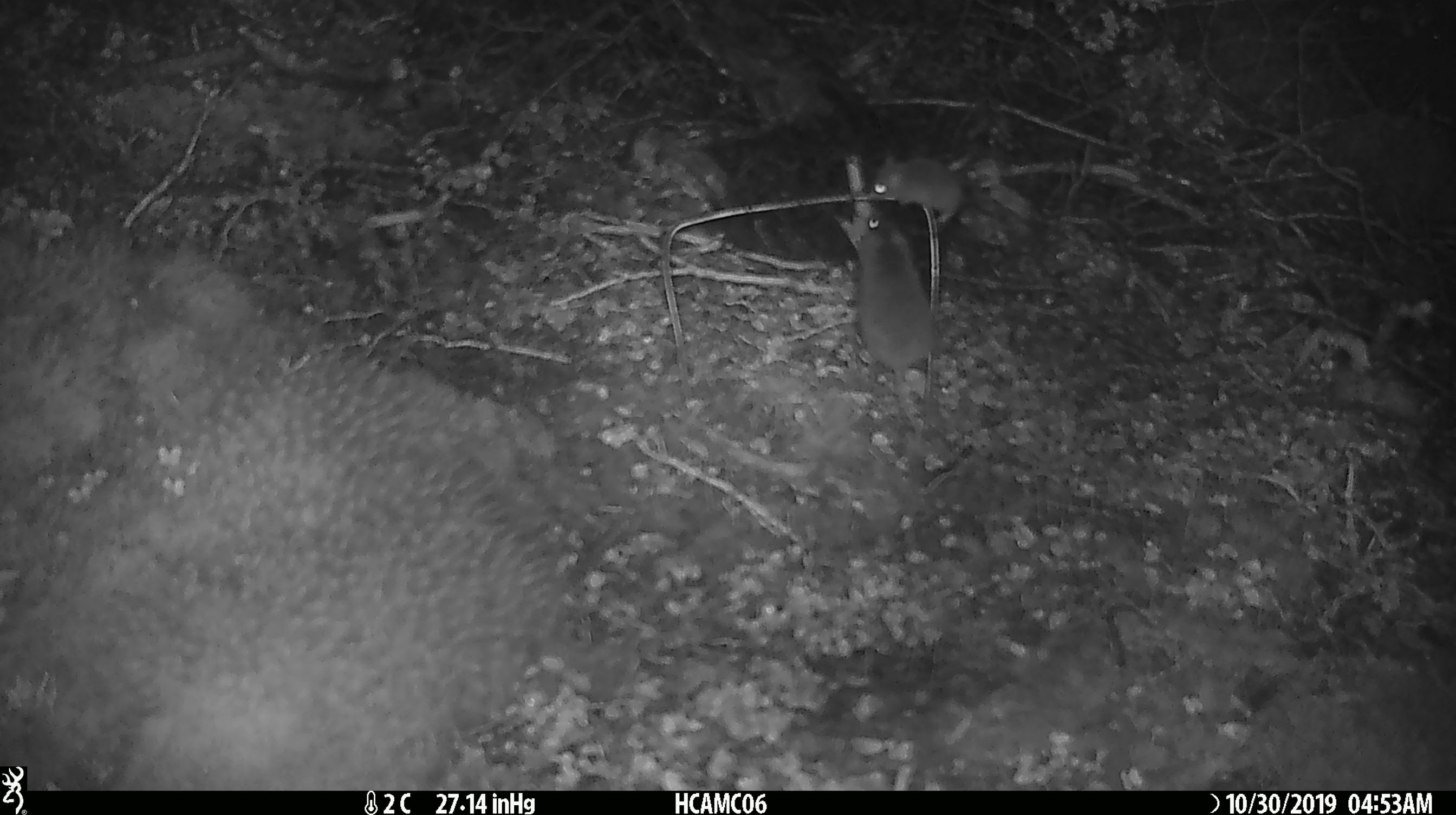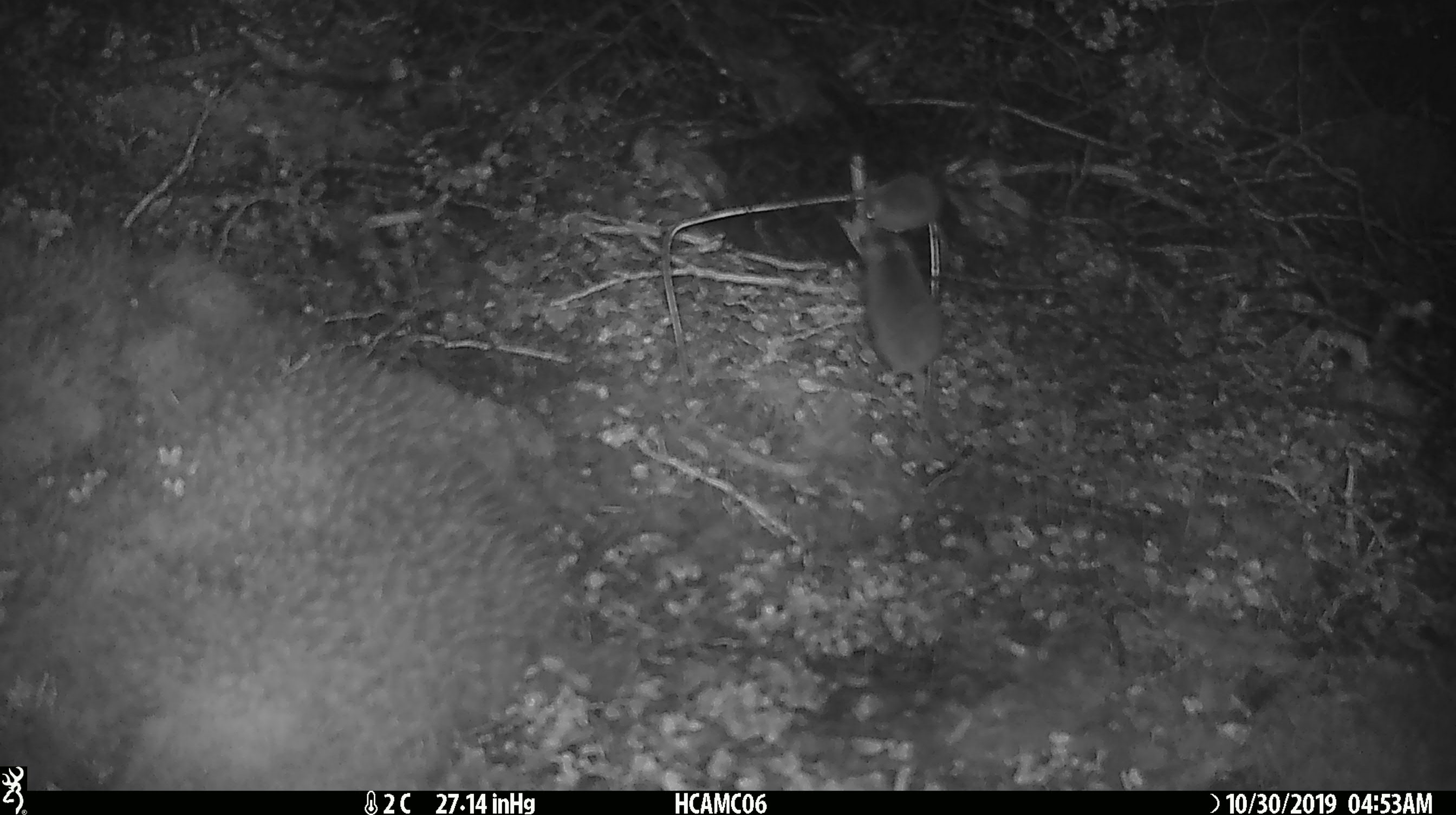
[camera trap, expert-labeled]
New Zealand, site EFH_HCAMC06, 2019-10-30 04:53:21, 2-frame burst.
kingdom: Animalia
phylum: Chordata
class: Mammalia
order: Rodentia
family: Muridae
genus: Mus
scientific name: Mus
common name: mouse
Mouse (Mus).